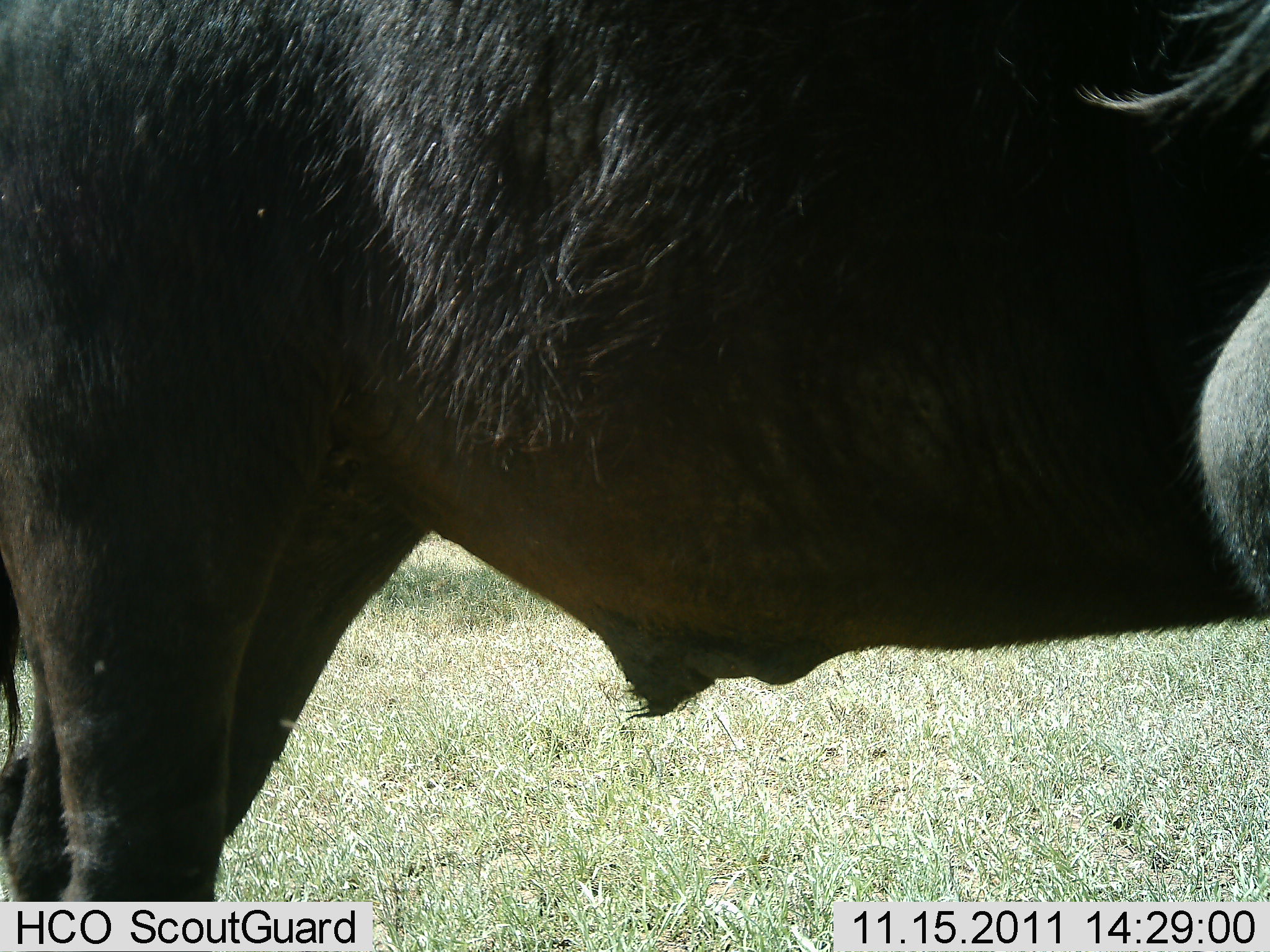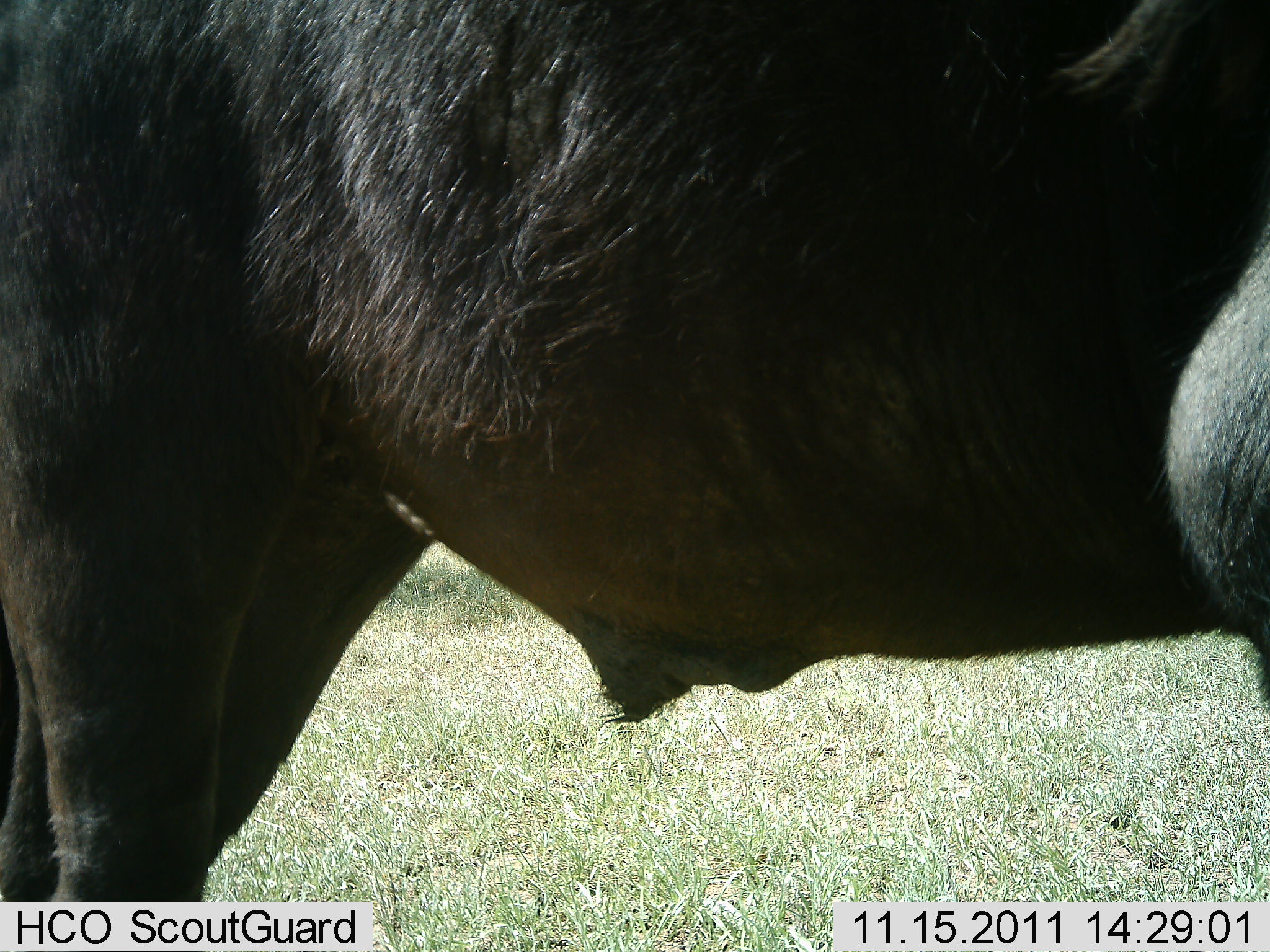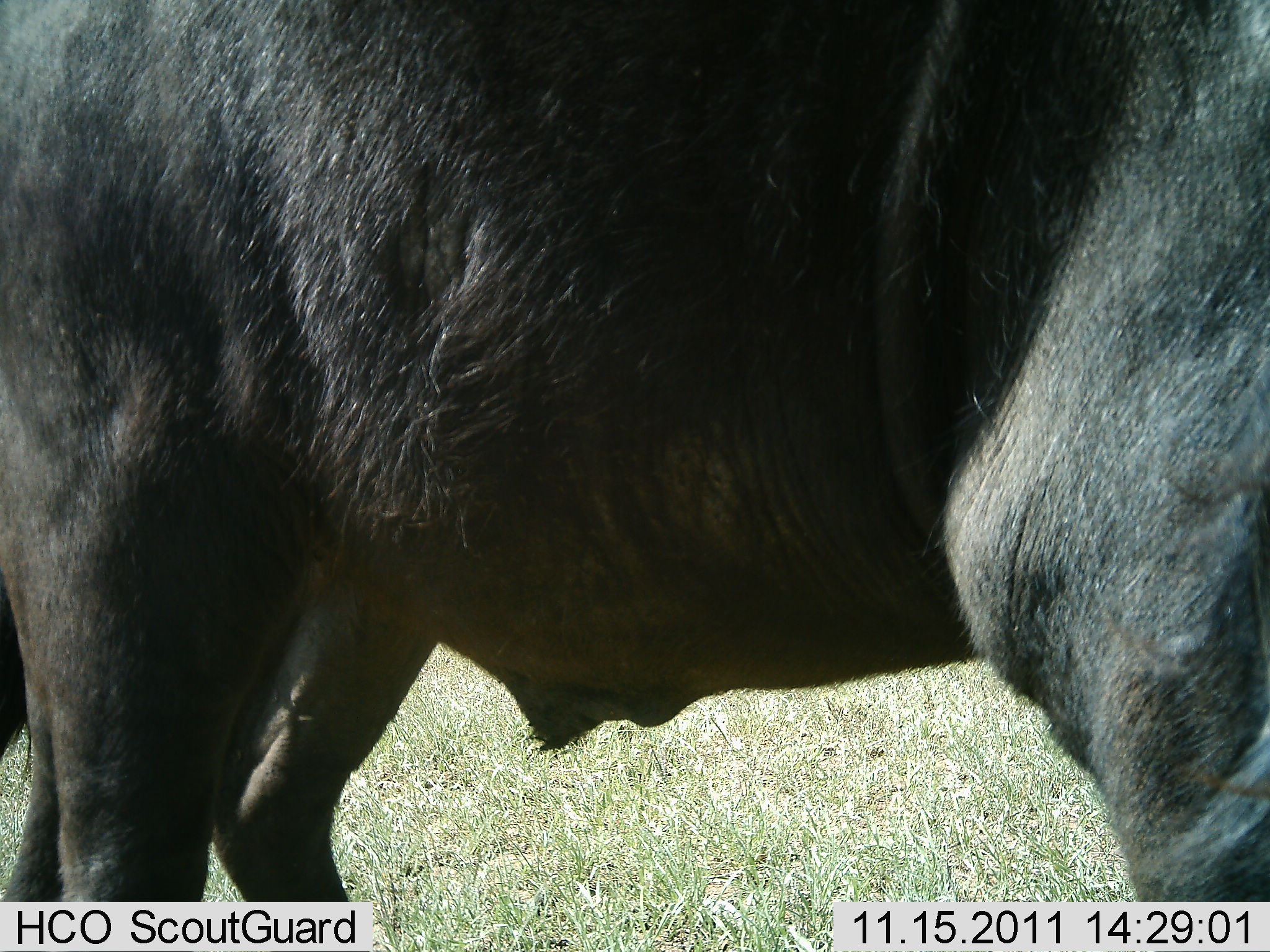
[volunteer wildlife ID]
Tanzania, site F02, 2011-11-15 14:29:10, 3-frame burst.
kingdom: Animalia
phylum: Chordata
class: Mammalia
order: Artiodactyla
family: Bovidae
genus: Syncerus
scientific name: Syncerus caffer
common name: cape buffalo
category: buffalo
Buffalo (cape buffalo) (Syncerus caffer), count 1. Behavior (volunteer vote fractions): standing 100%, resting 0%, moving 0%, interacting 0%. Young present (vote fraction): 0%. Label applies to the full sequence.